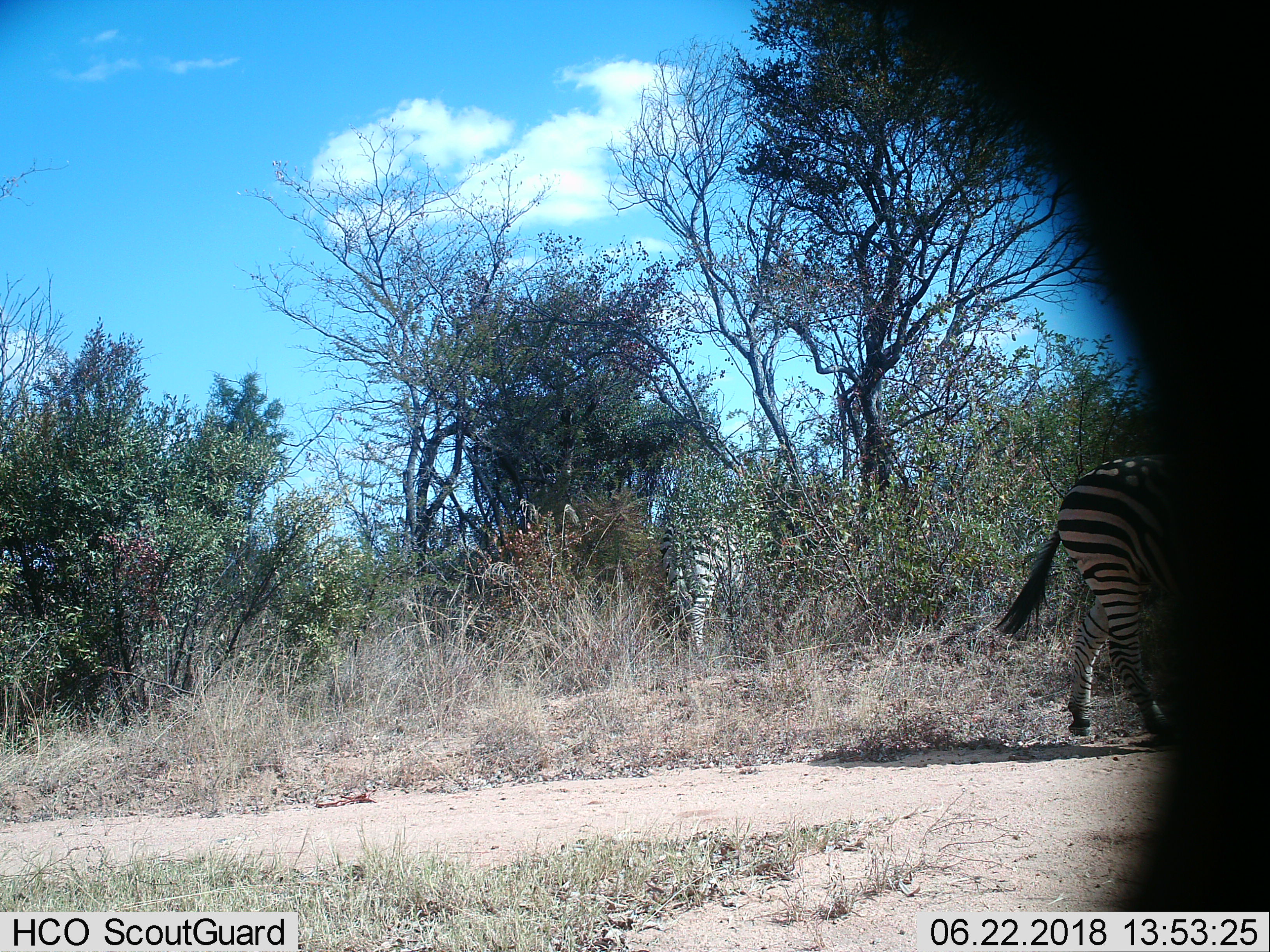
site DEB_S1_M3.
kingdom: Animalia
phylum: Chordata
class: Mammalia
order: Perissodactyla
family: Equidae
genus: Equus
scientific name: Equus quagga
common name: plains zebra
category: zebraplains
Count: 2.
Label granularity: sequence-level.